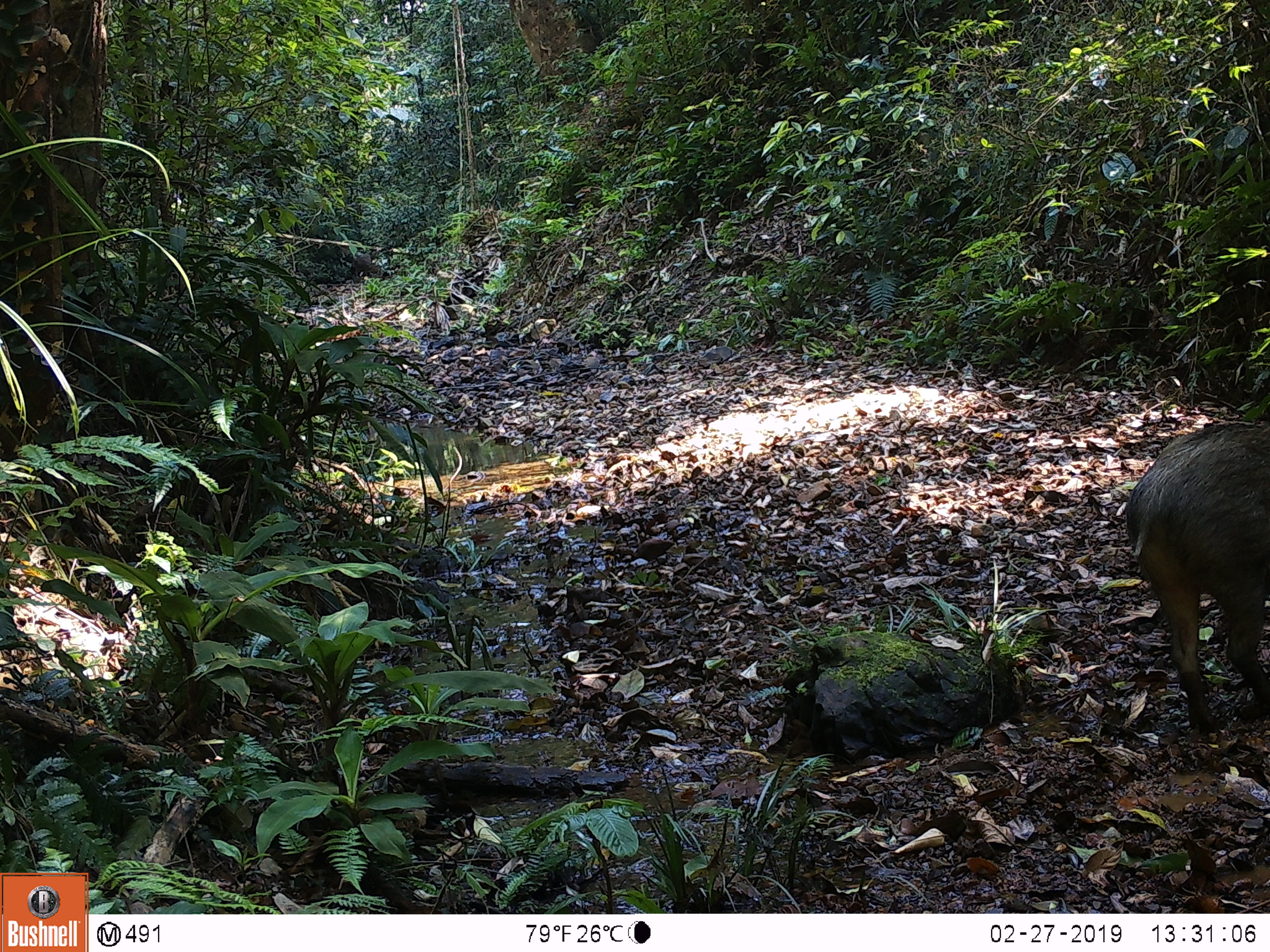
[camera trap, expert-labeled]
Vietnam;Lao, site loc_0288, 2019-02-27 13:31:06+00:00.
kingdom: Animalia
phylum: Chordata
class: Mammalia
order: Artiodactyla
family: Suidae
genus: Sus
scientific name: Sus scrofa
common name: eurasian wild pig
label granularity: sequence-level